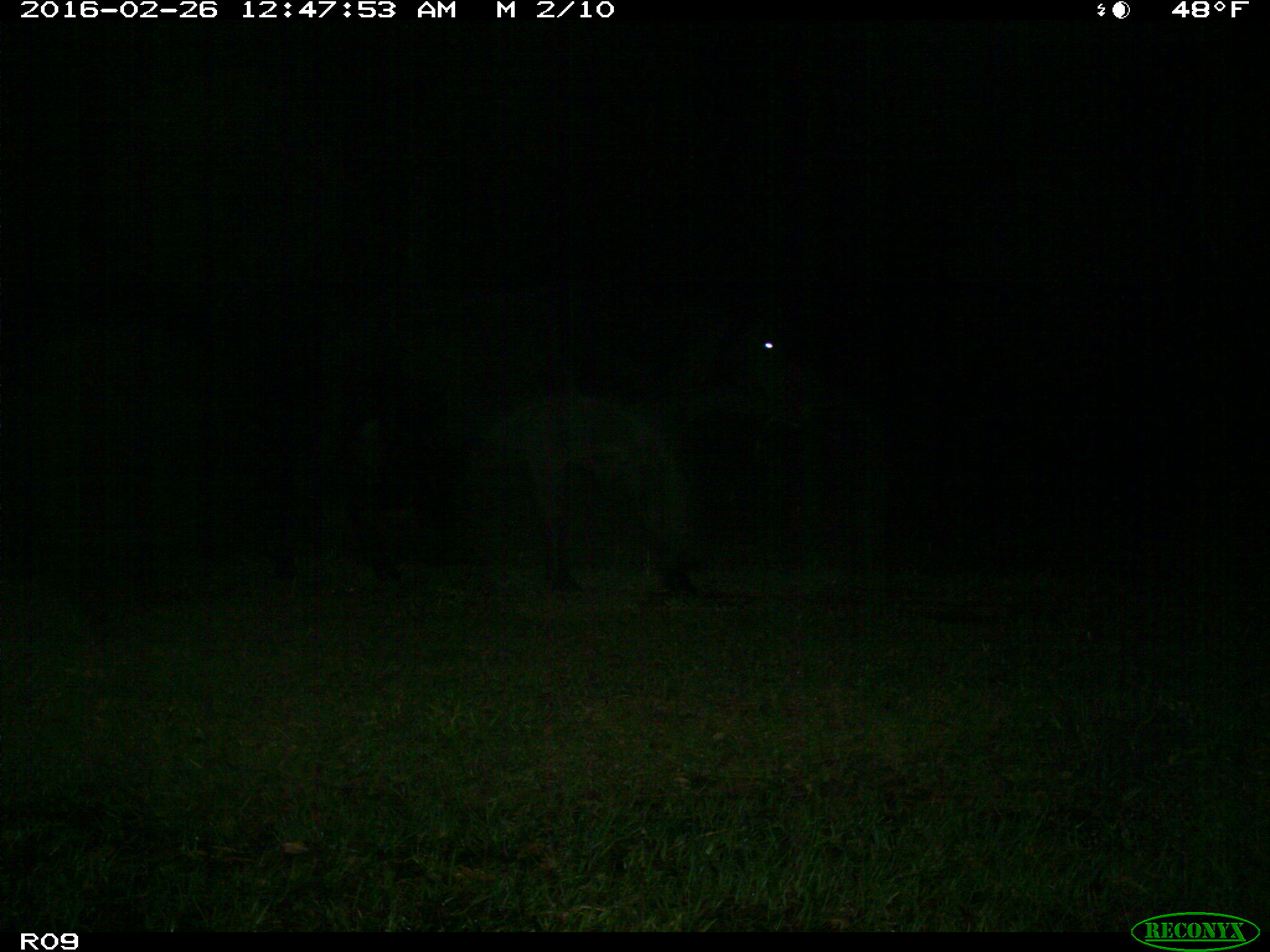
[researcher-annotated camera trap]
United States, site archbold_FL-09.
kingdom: Animalia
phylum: Chordata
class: Mammalia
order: Artiodactyla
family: Bovidae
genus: Bos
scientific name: Bos taurus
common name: domestic cow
Bos taurus (domestic cow).